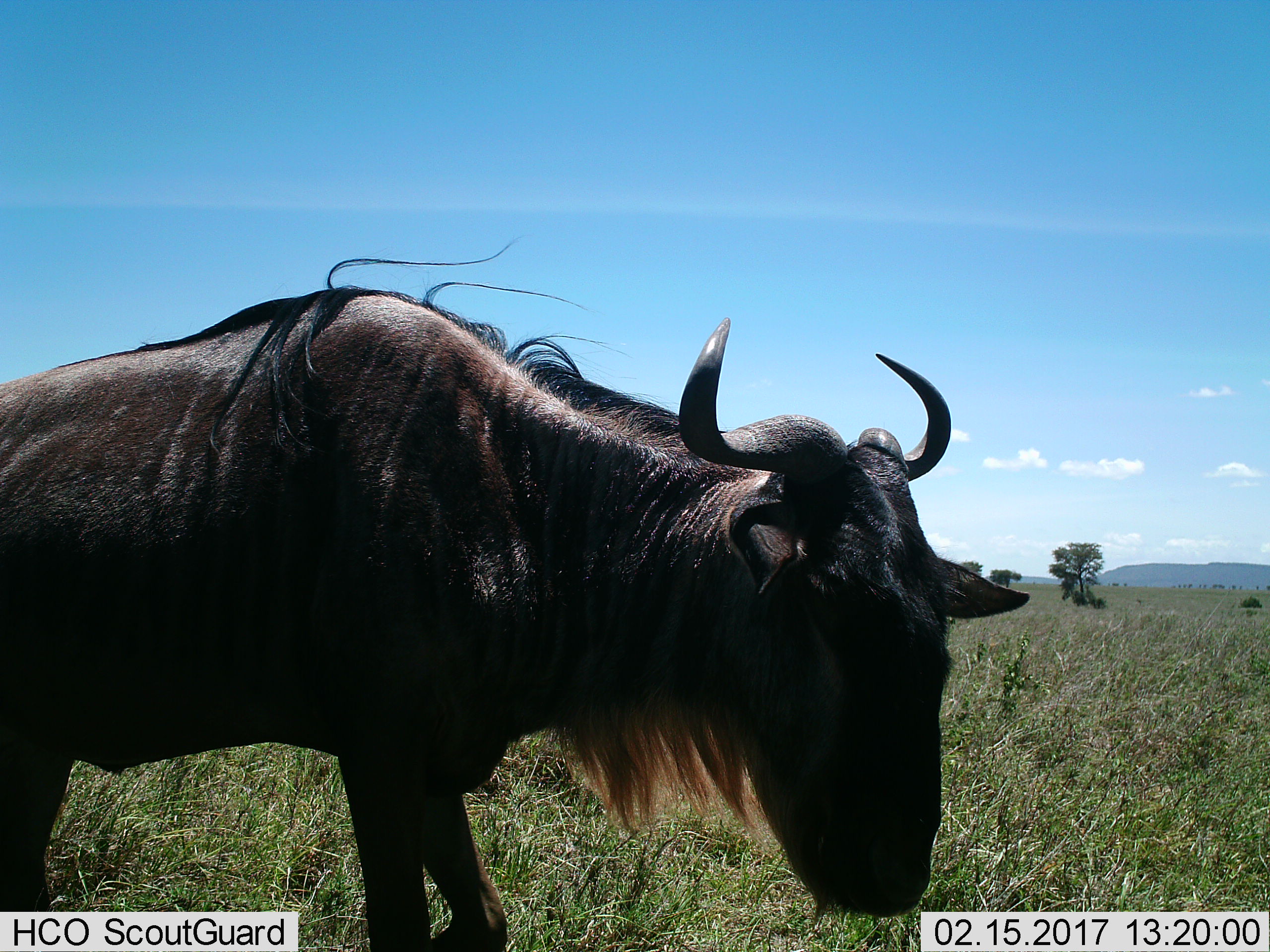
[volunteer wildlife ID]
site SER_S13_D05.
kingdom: Animalia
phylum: Chordata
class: Mammalia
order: Artiodactyla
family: Bovidae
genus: Connochaetes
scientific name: Connochaetes taurinus taurinus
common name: blue wildebeest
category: wildebeestblue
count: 1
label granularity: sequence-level